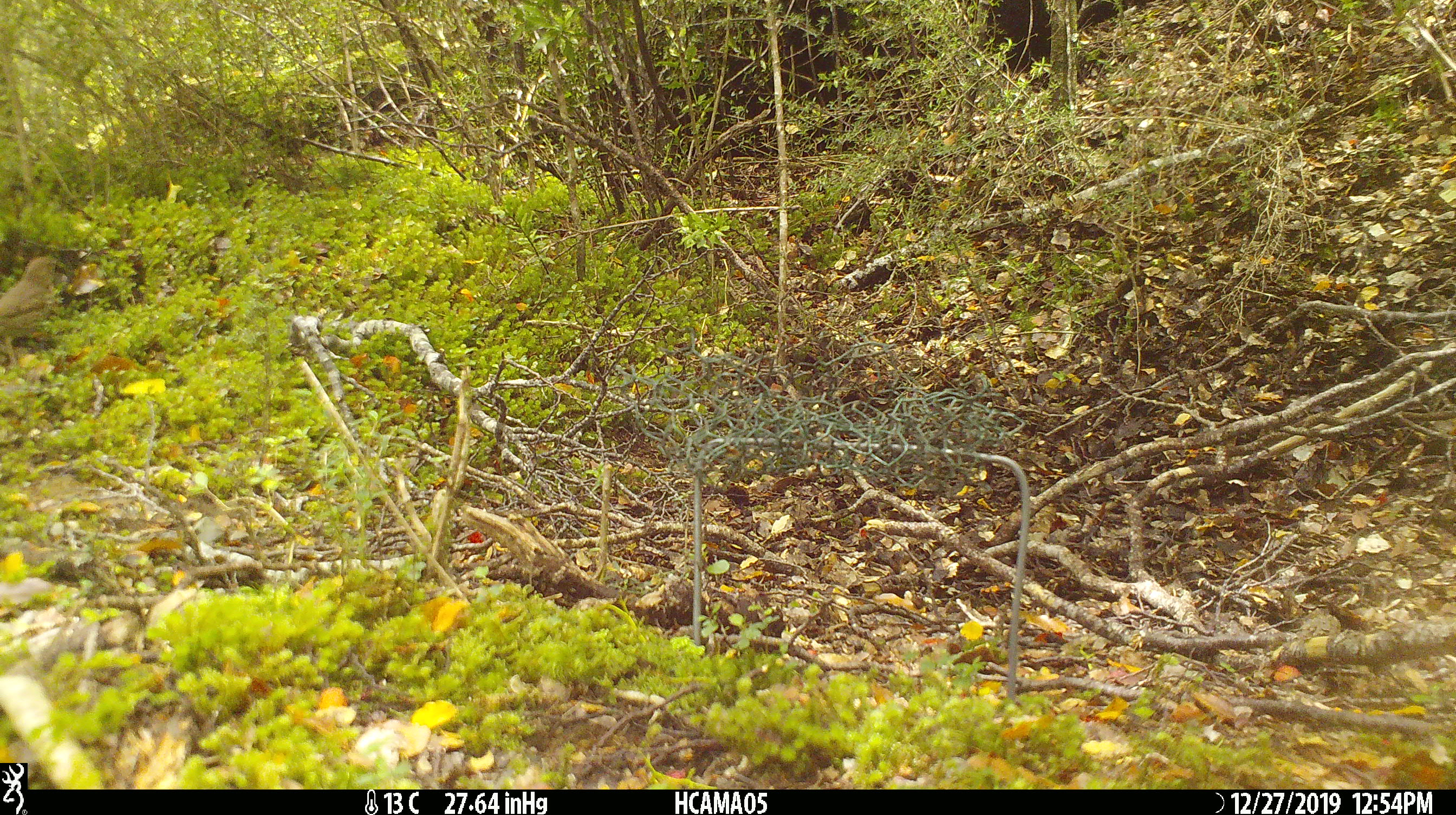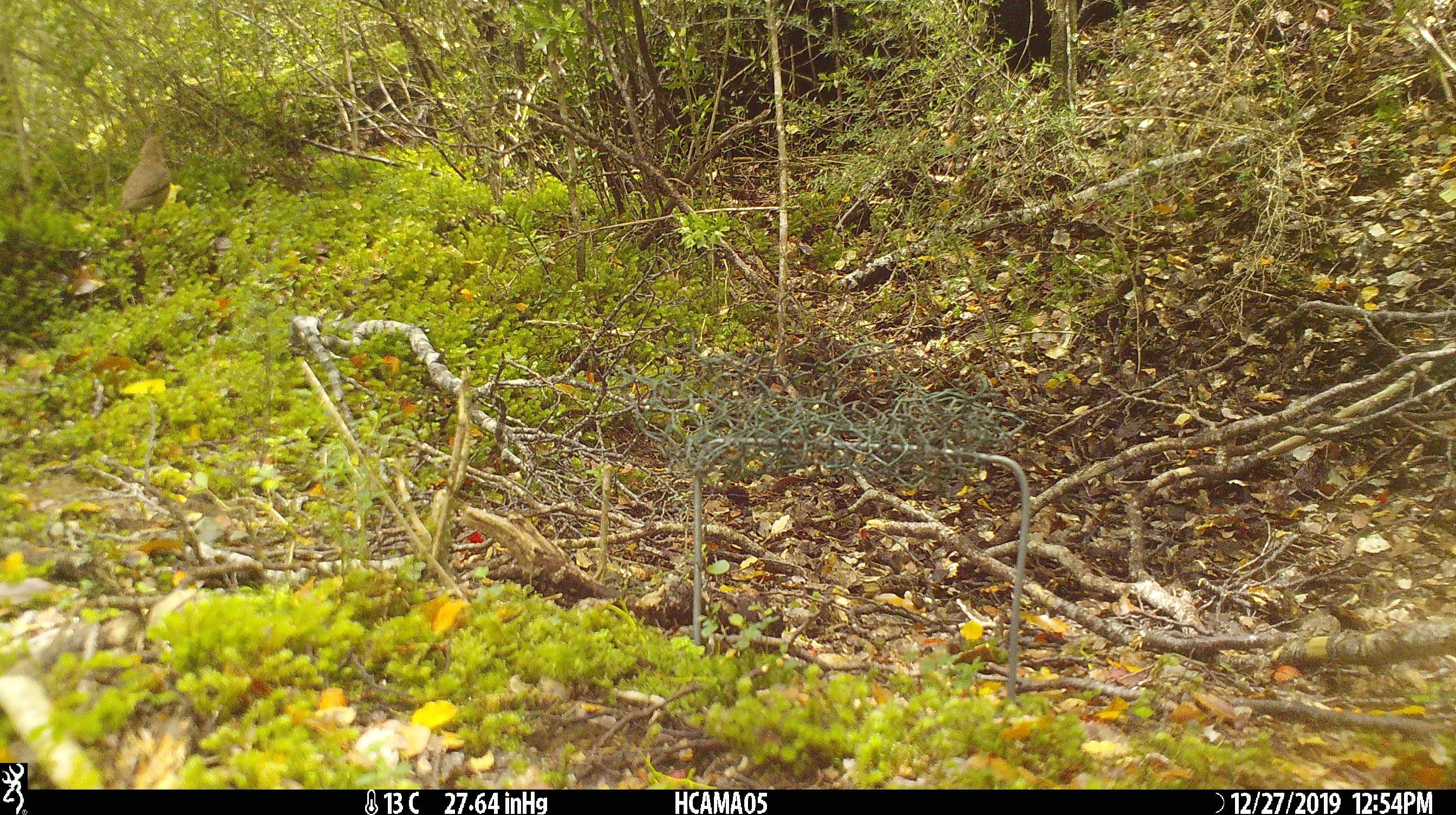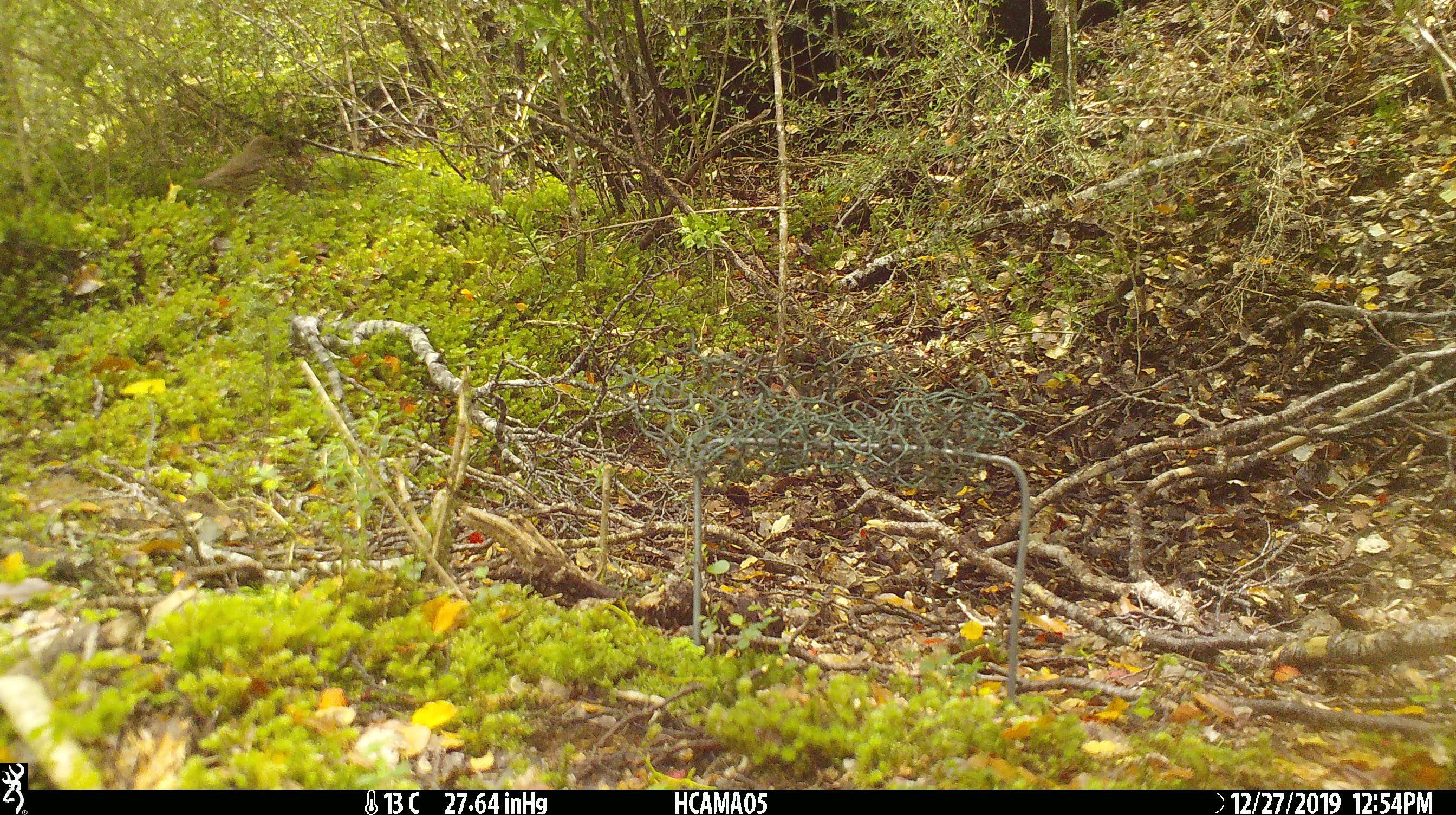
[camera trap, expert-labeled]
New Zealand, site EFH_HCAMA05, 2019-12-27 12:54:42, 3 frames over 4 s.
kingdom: Animalia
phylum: Chordata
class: Aves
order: Passeriformes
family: Turdidae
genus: Turdus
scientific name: Turdus philomelos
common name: song thrush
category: thrush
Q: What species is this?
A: Thrush (song thrush) (Turdus philomelos).